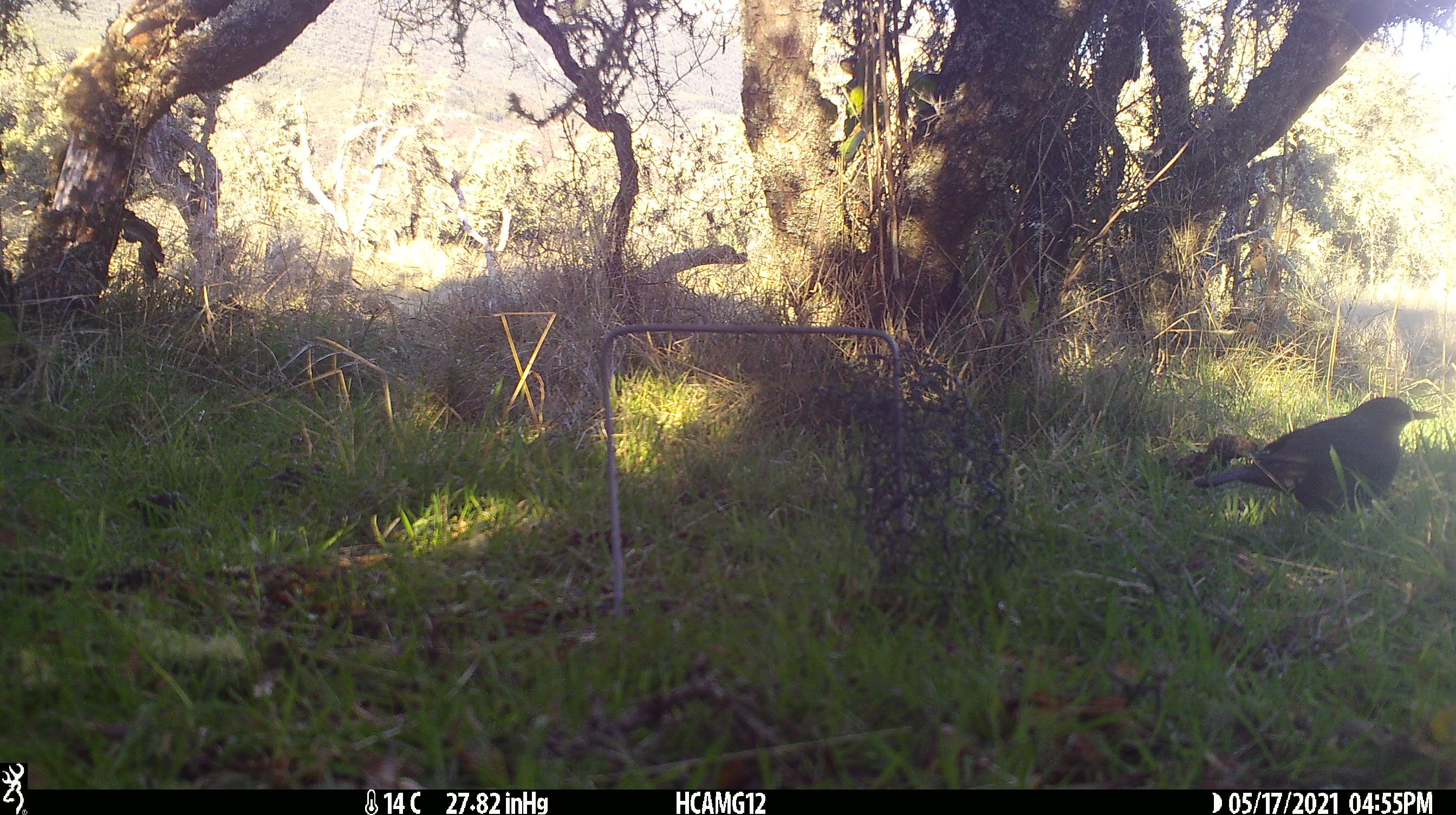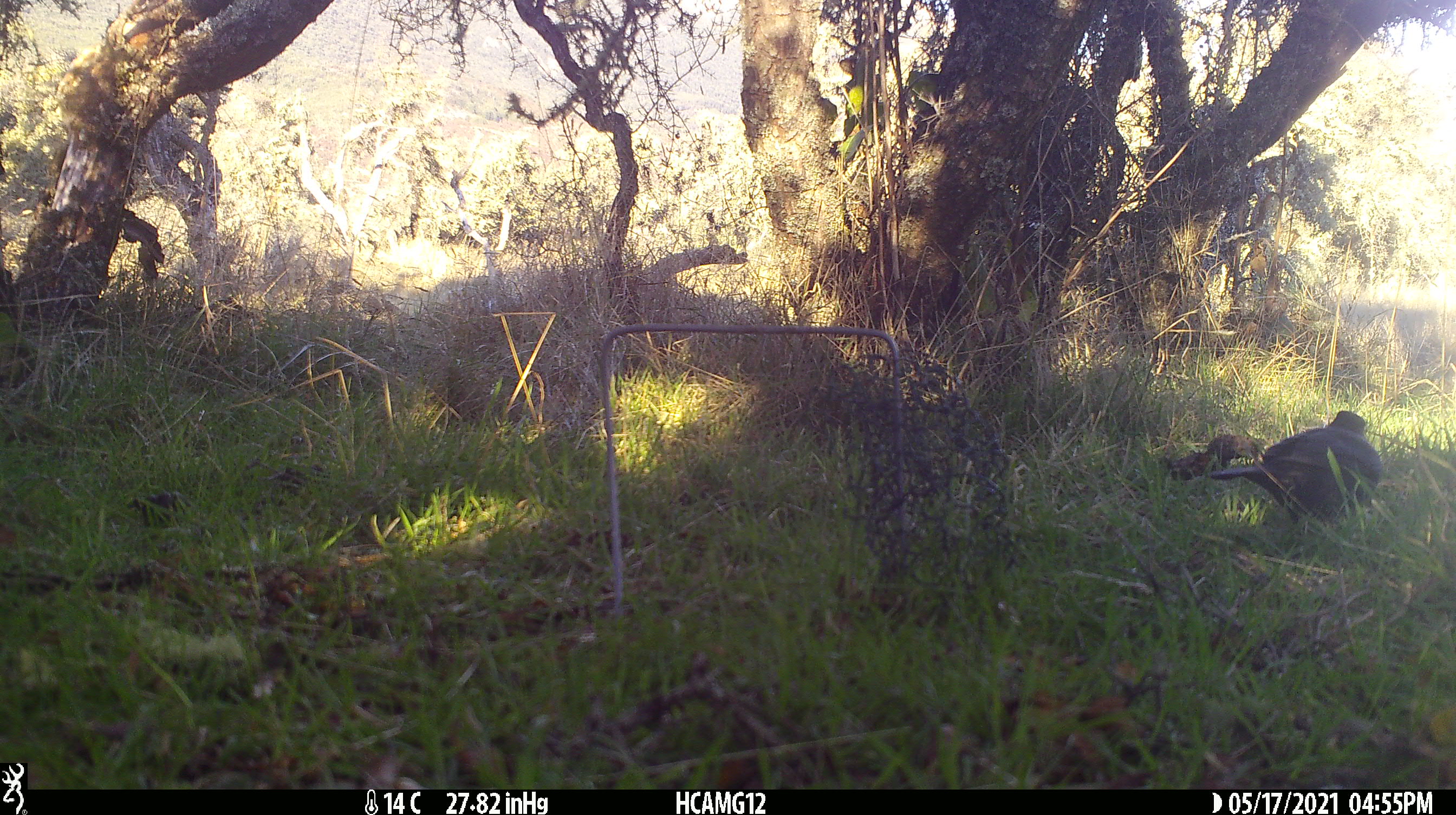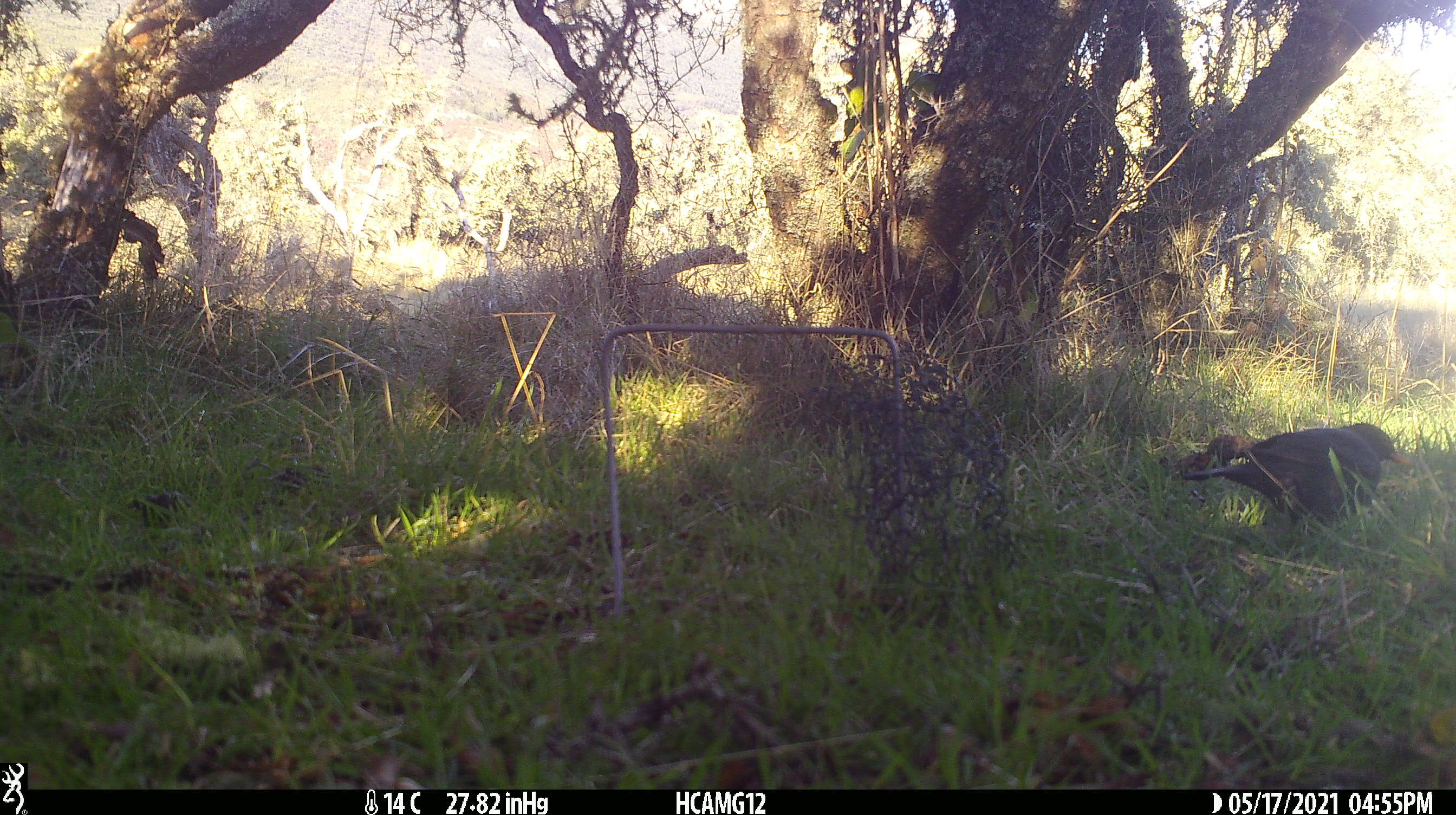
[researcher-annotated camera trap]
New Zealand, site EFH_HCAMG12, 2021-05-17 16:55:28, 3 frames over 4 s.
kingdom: Animalia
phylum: Chordata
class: Aves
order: Passeriformes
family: Turdidae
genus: Turdus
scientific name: Turdus merula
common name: eurasian blackbird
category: blackbird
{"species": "blackbird (eurasian blackbird) (Turdus merula)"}